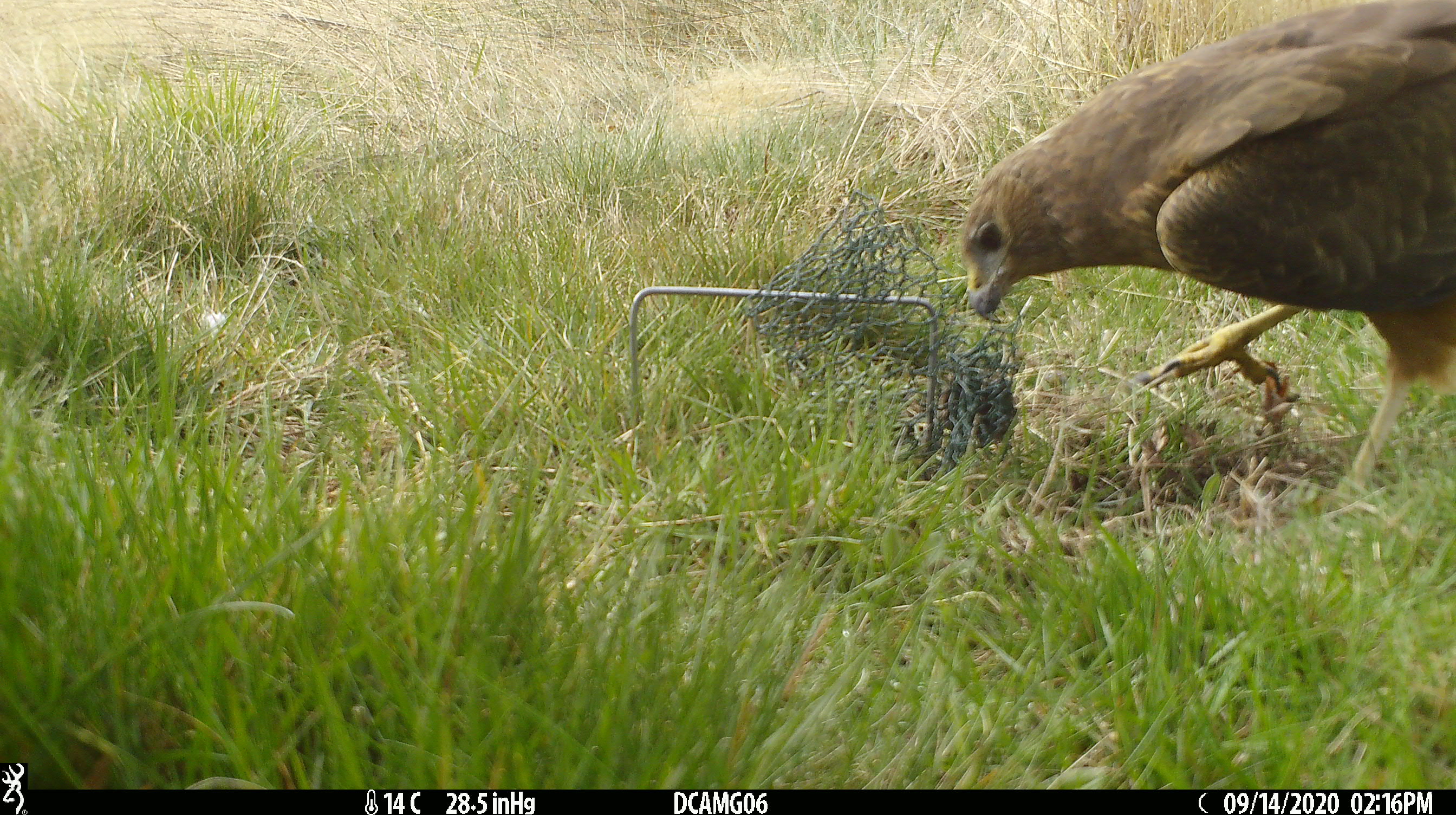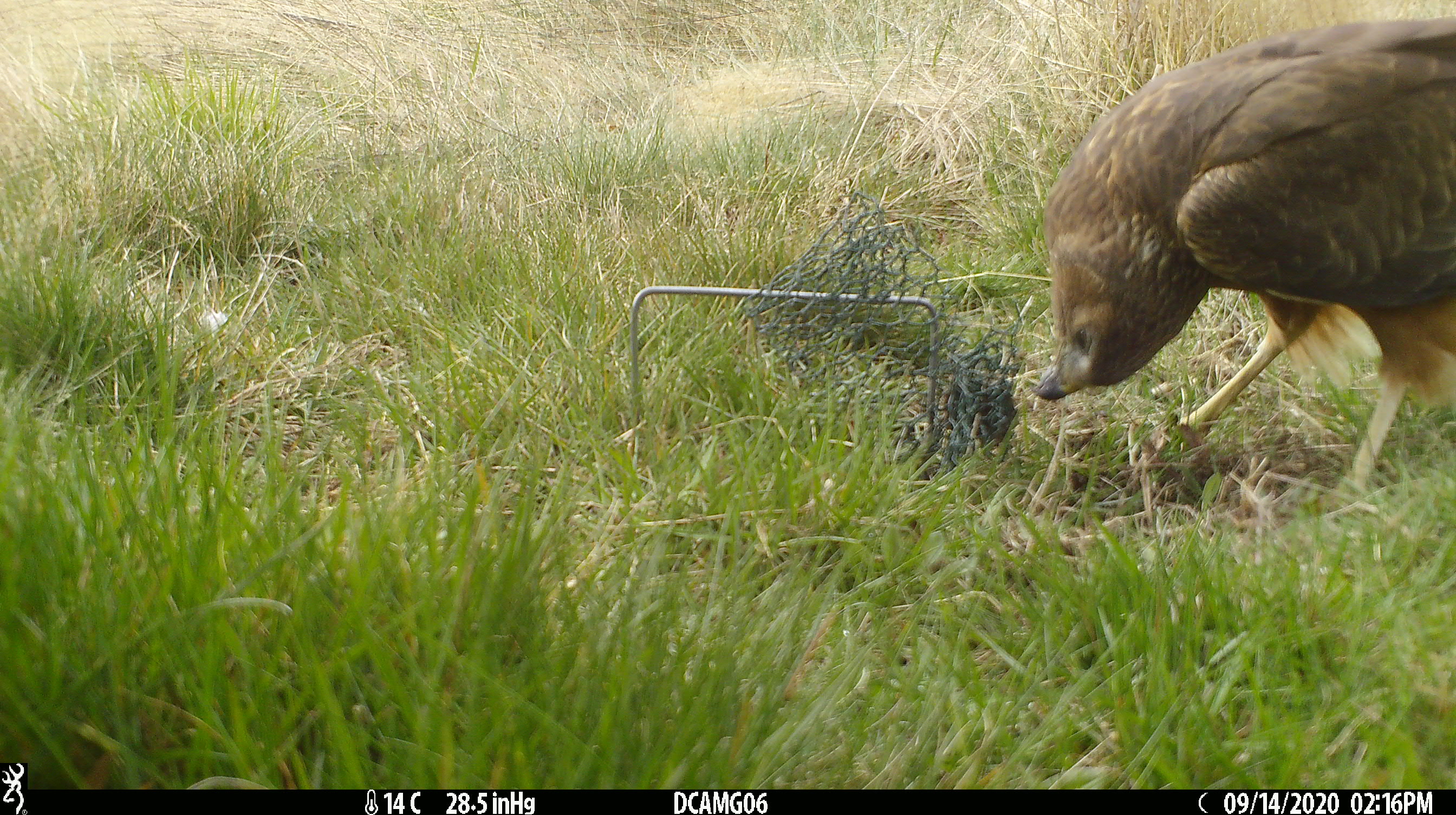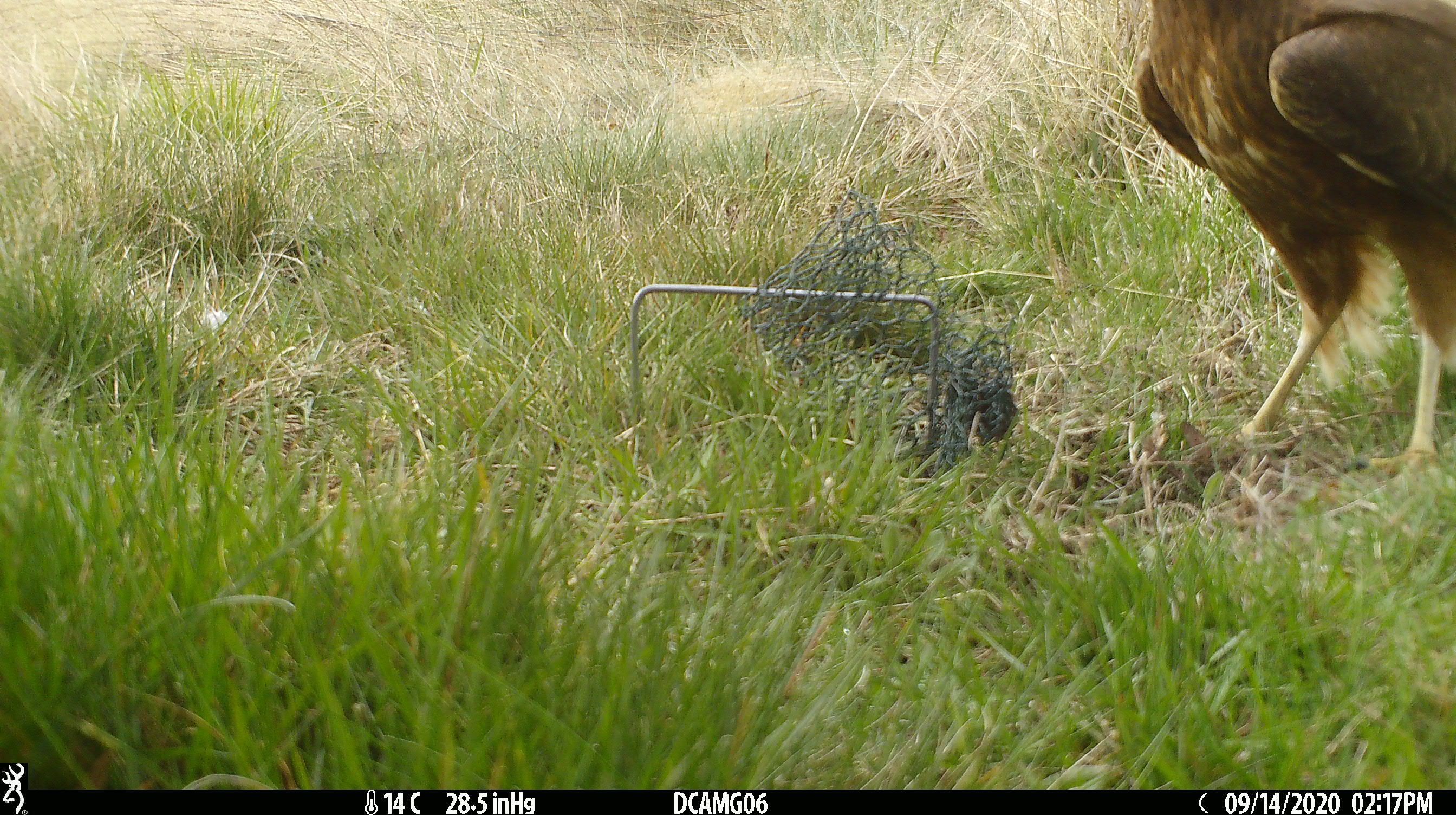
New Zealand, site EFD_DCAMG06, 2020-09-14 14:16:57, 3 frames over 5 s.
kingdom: Animalia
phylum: Chordata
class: Aves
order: Accipitriformes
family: Accipitridae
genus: Circus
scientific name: Circus approximans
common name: swamp harrier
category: harrier